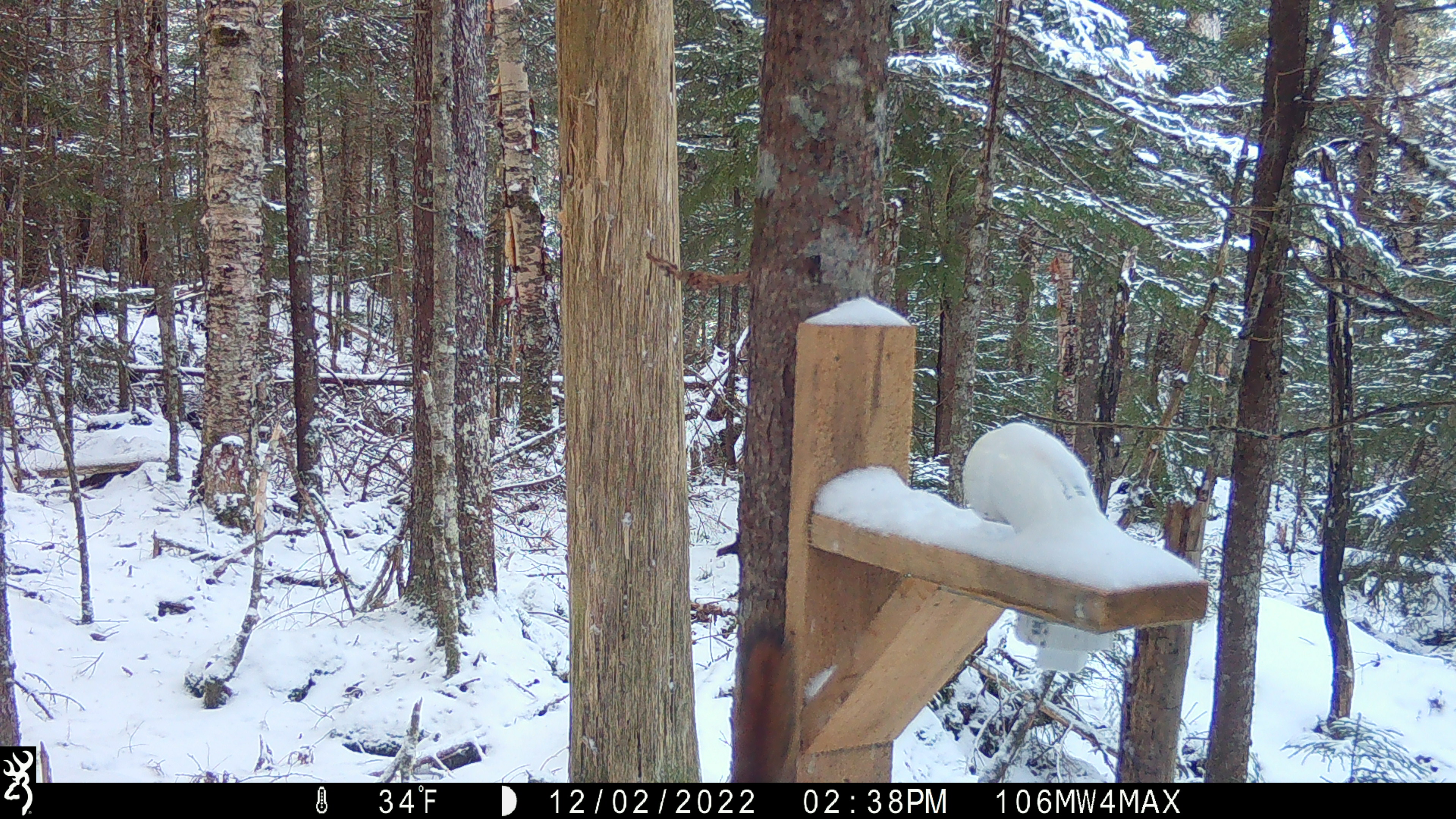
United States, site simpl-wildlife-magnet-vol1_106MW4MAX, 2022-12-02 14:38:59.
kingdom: Animalia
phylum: Chordata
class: Mammalia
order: Rodentia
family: Sciuridae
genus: Tamiasciurus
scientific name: Tamiasciurus hudsonicus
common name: red squirrel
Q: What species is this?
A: Red squirrel (Tamiasciurus hudsonicus).